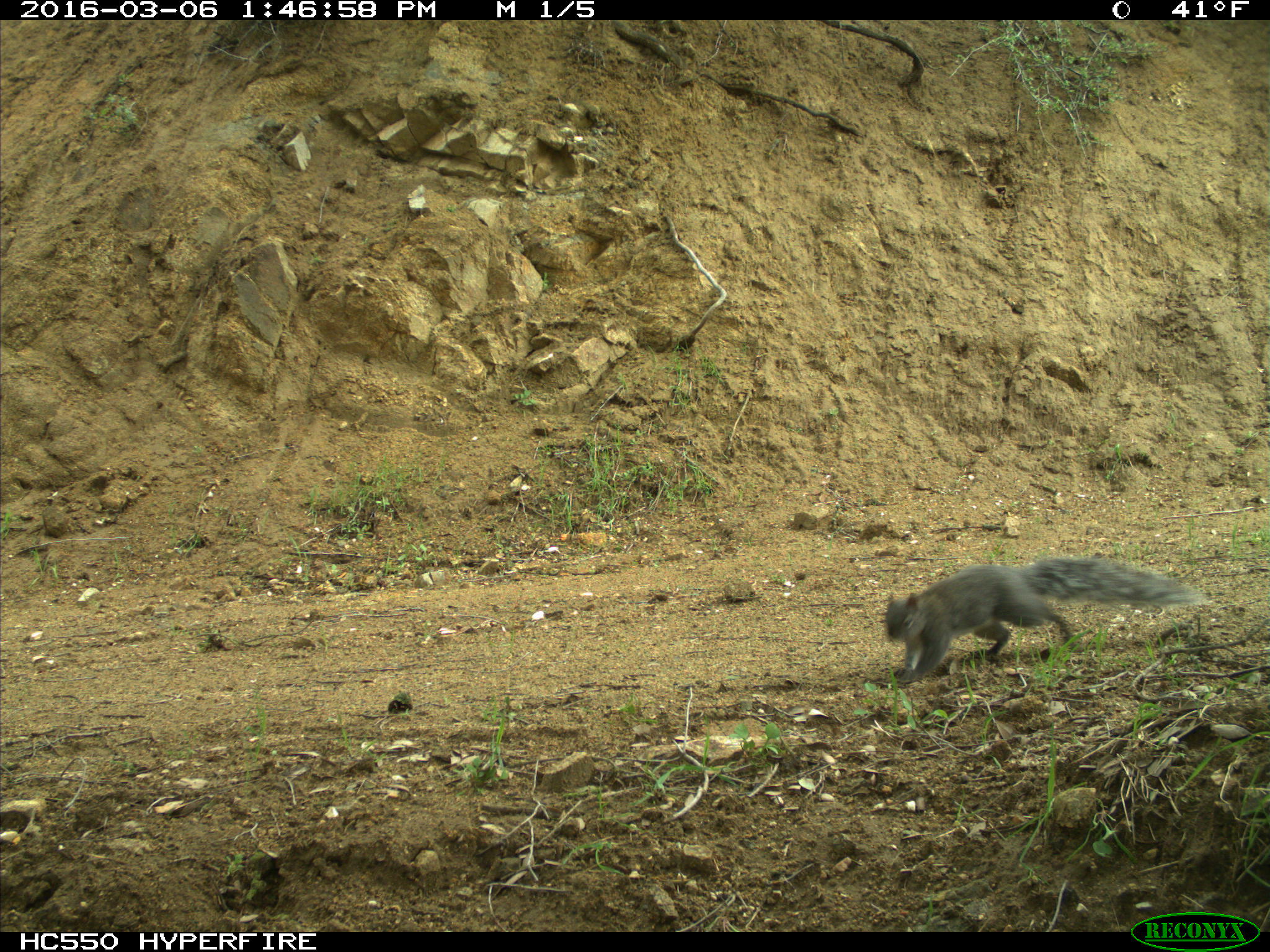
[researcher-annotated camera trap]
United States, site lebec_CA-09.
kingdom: Animalia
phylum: Chordata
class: Mammalia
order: Rodentia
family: Sciuridae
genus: Sciurus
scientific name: Sciurus carolinensis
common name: eastern gray squirrel